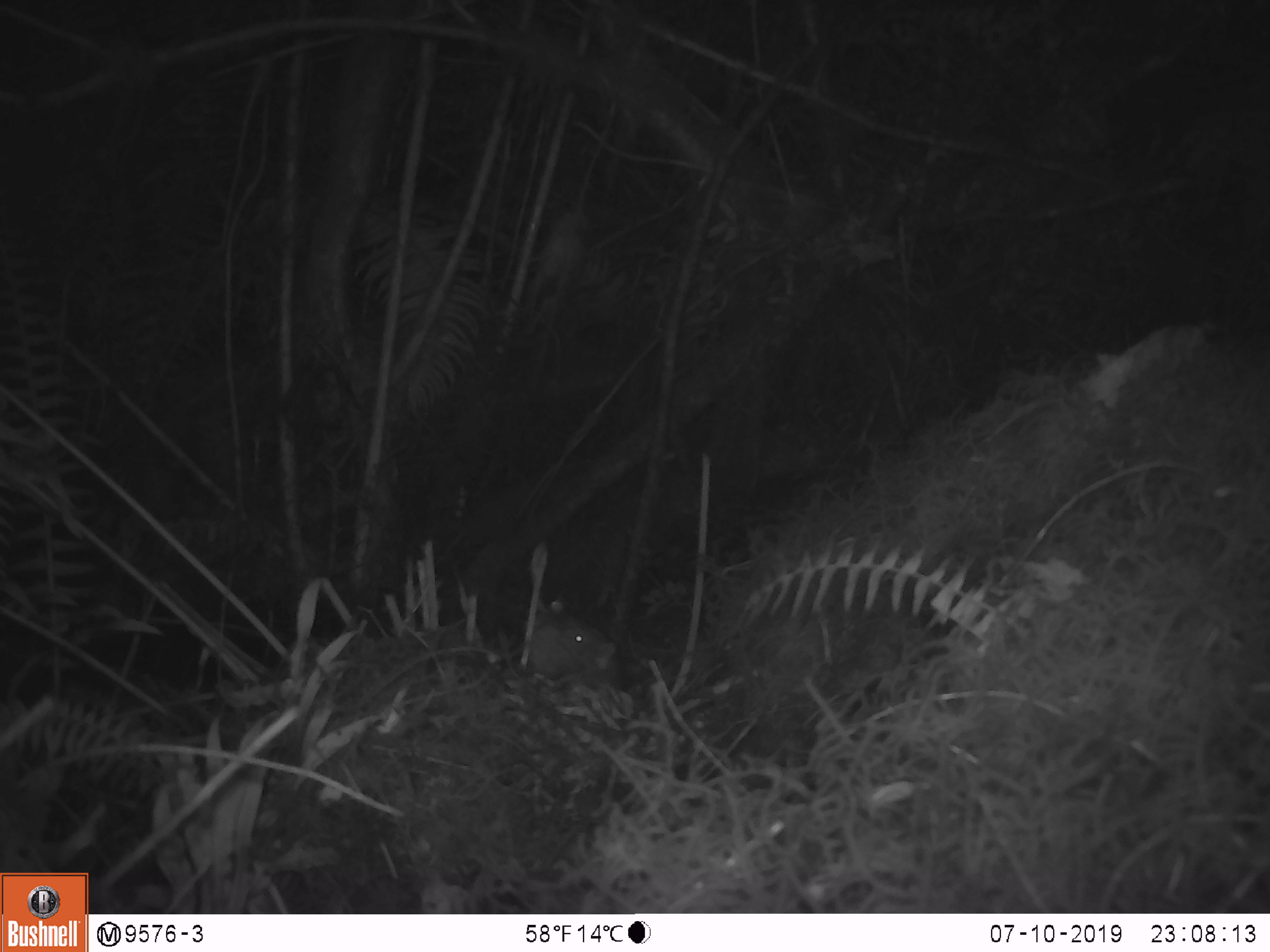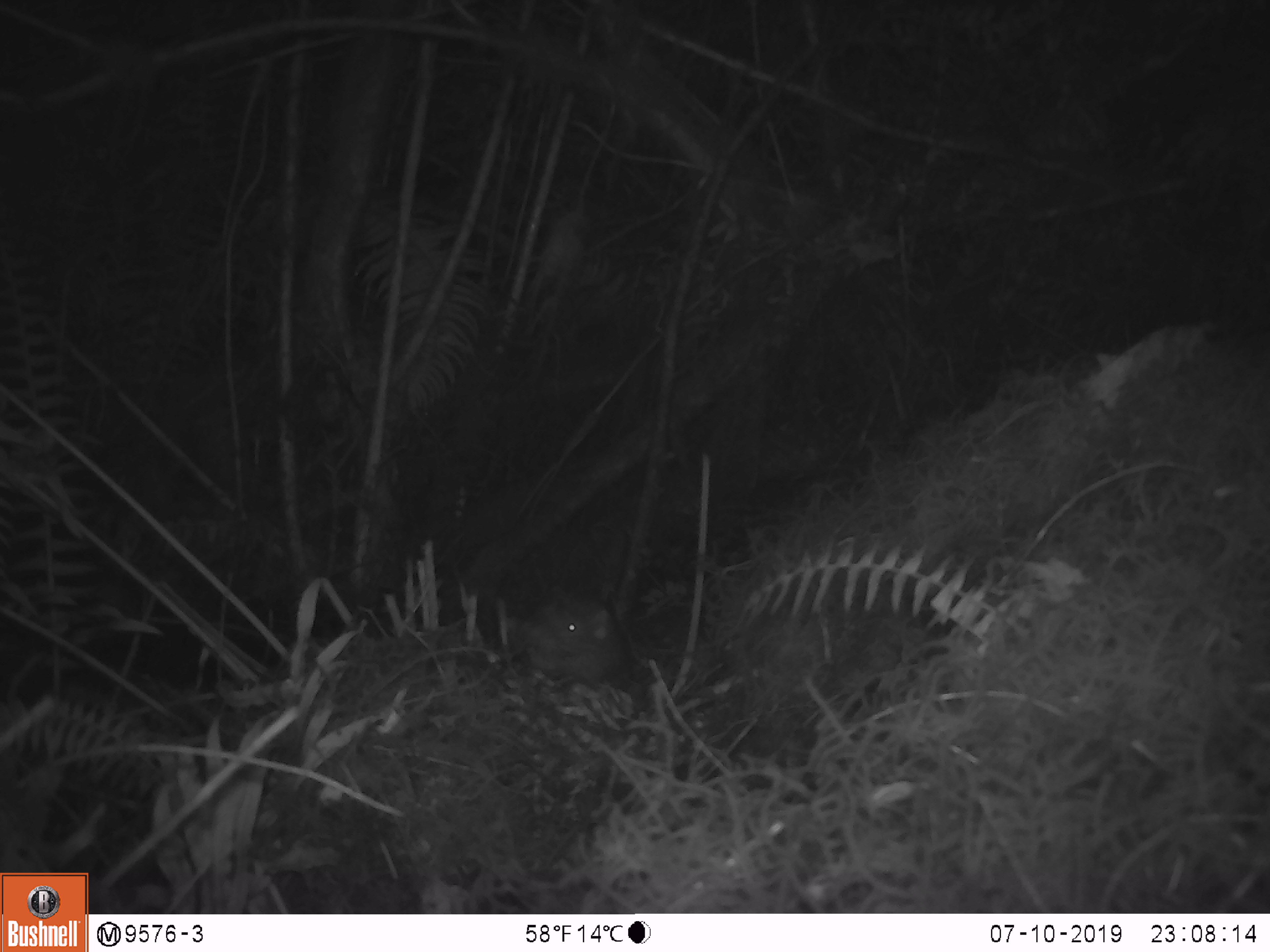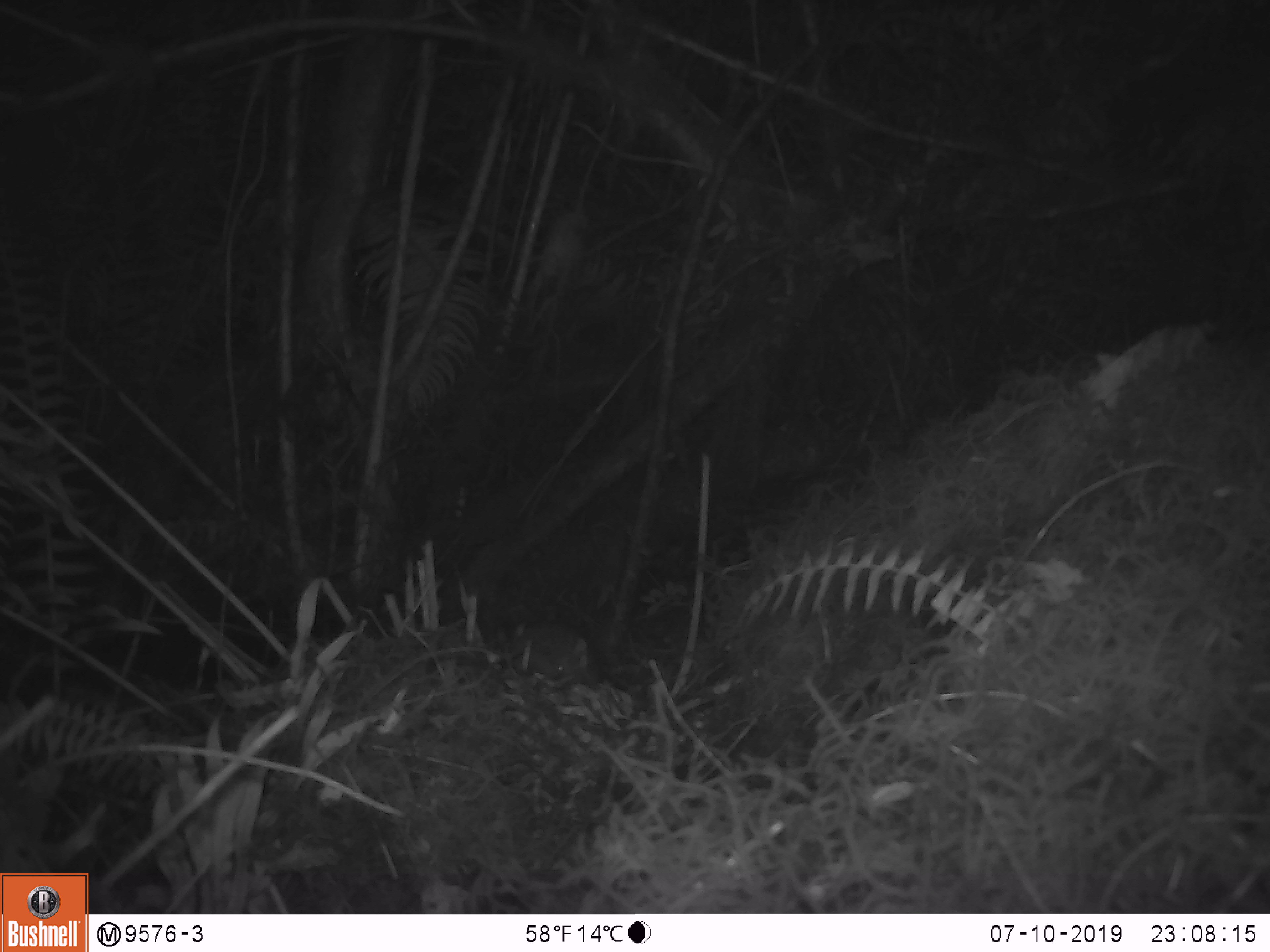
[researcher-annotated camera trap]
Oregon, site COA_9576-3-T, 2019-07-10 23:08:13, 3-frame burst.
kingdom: Animalia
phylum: Chordata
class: Mammalia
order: Rodentia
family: Aplodontiidae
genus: Aplodontia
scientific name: Aplodontia rufa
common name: mountain beaver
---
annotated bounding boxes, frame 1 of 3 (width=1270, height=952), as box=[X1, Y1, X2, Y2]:
mountain beaver: box=[528, 610, 630, 702]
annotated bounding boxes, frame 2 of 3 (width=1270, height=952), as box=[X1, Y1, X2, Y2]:
mountain beaver: box=[516, 579, 629, 694]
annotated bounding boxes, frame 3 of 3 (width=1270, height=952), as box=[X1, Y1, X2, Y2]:
mountain beaver: box=[511, 616, 605, 690]